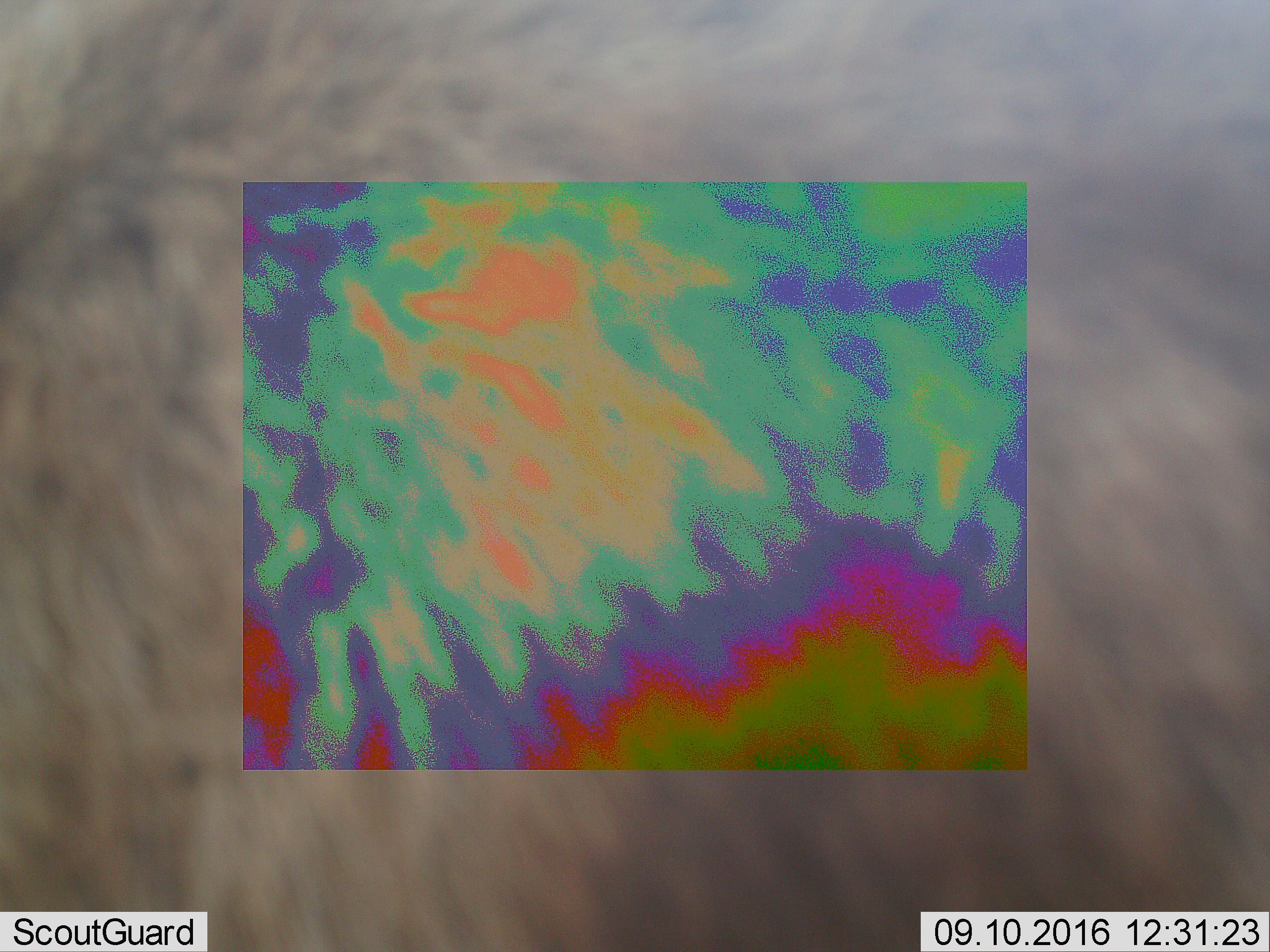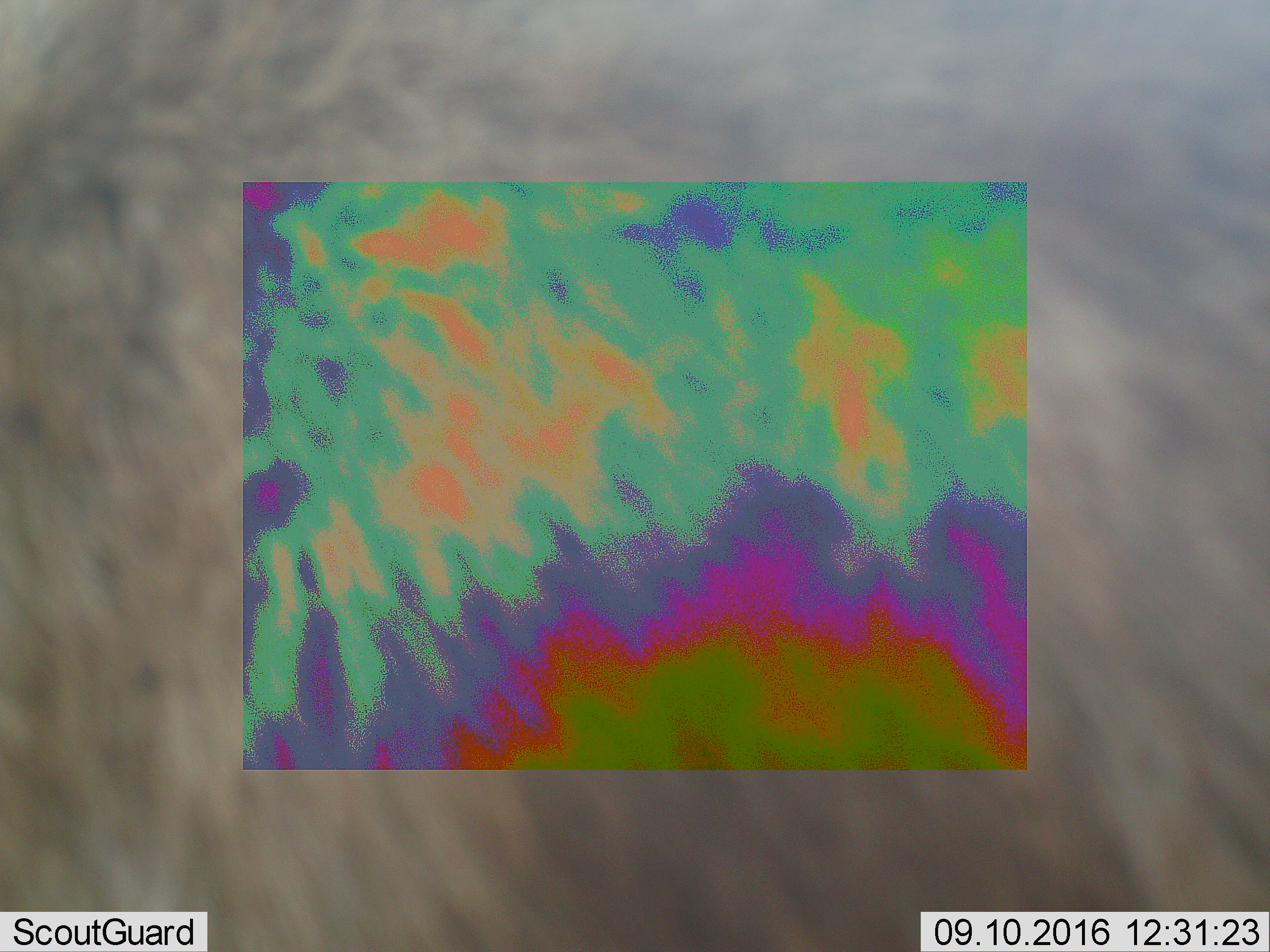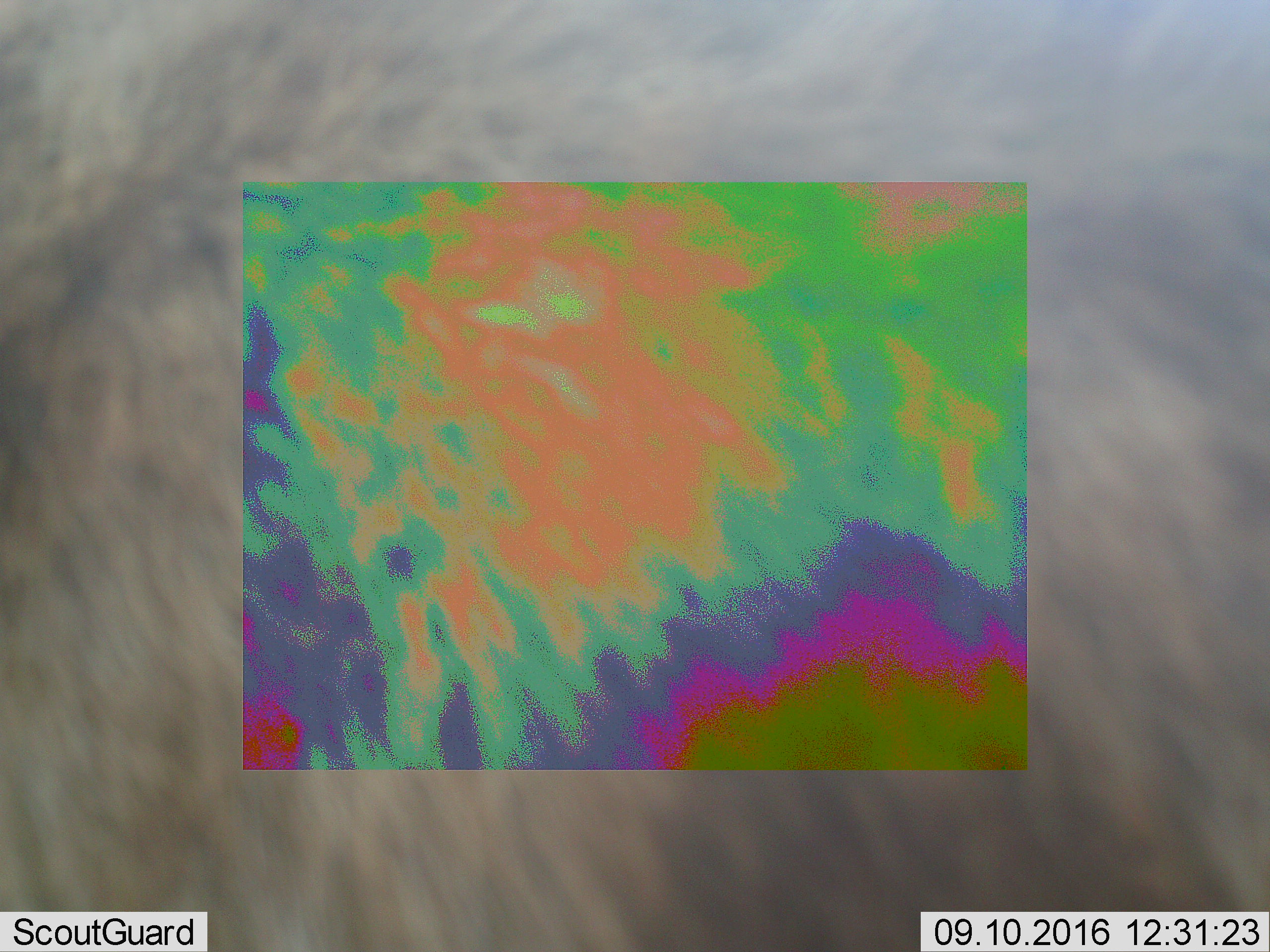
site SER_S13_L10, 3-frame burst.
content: unidentified animal